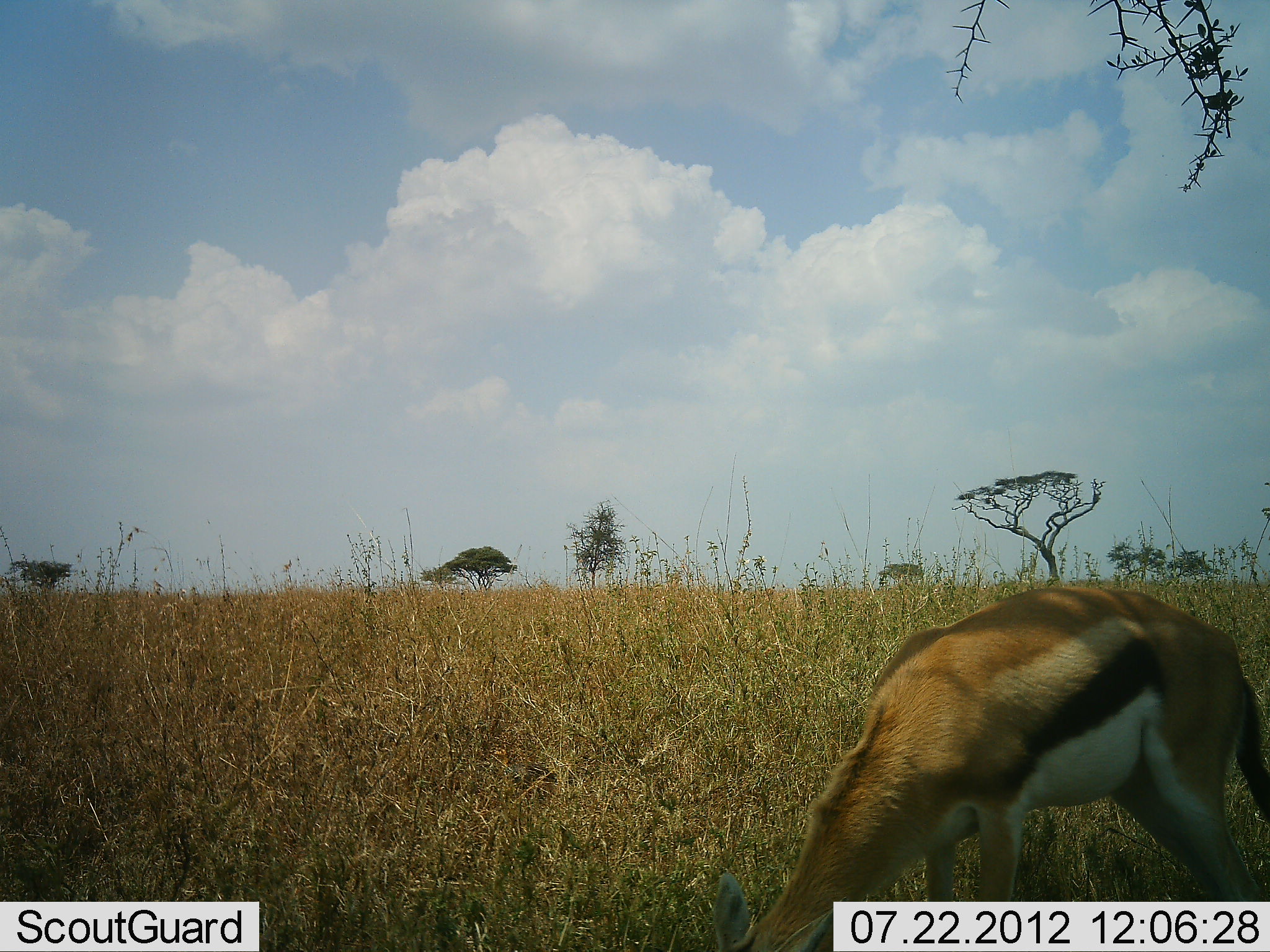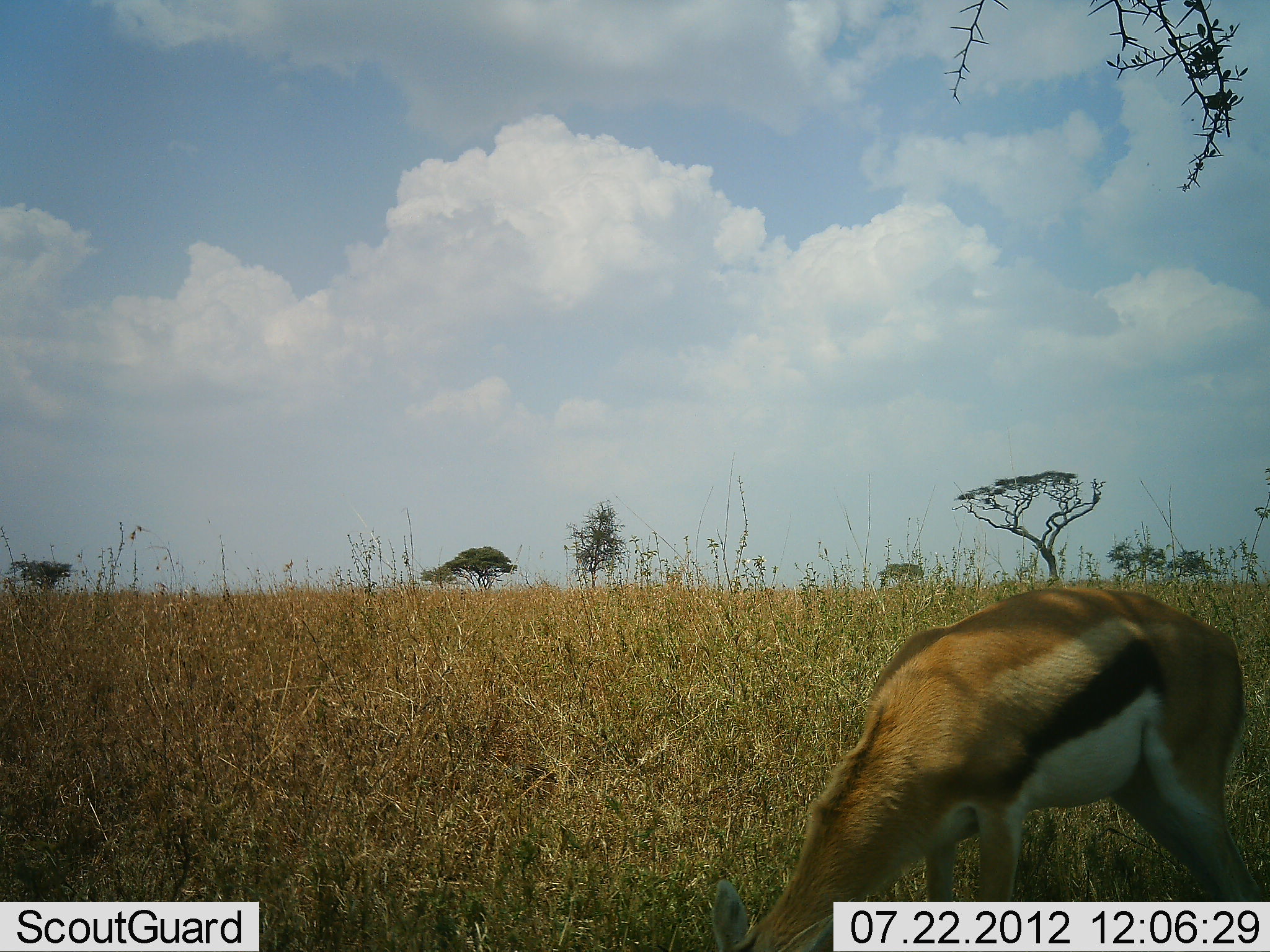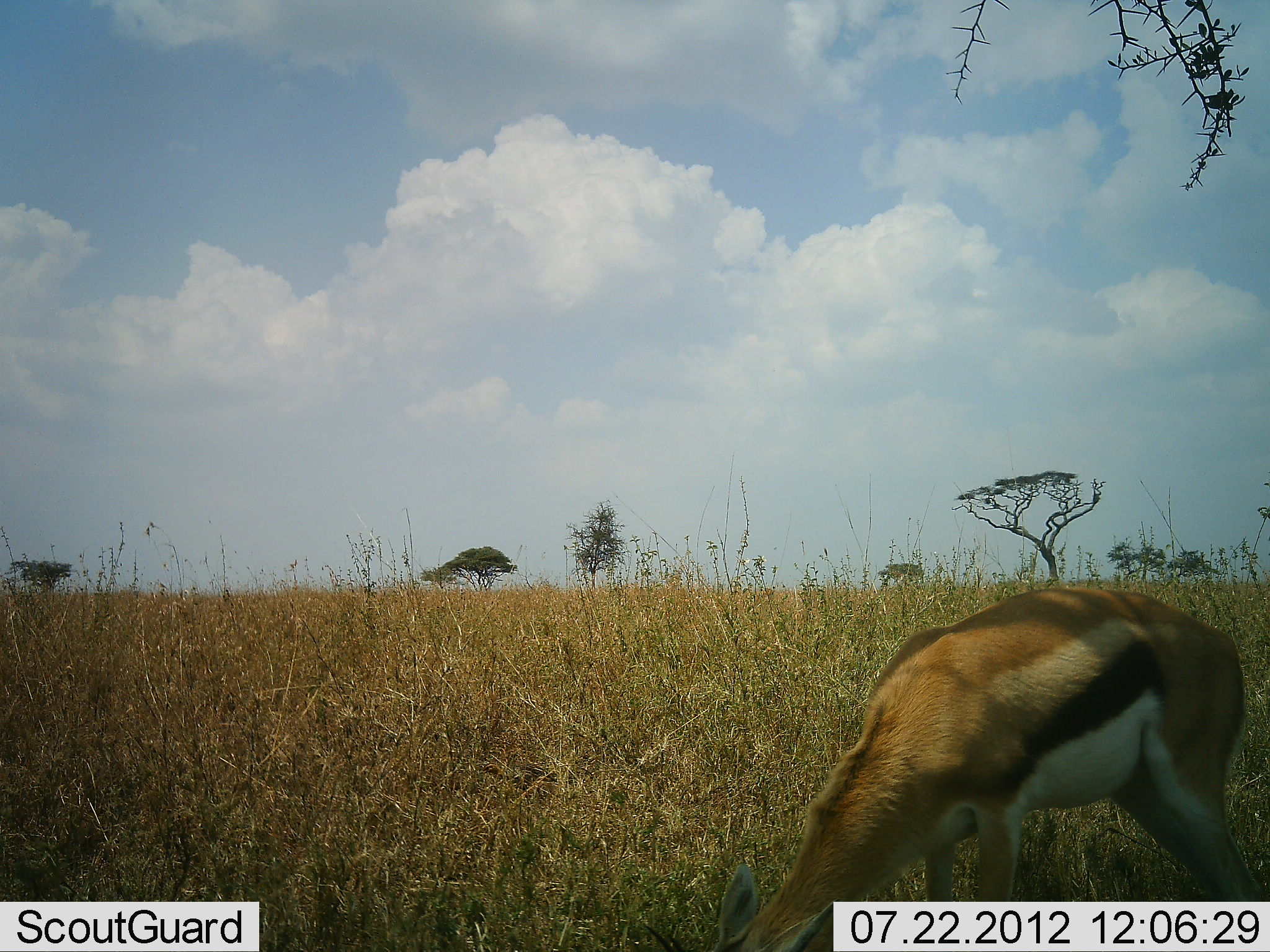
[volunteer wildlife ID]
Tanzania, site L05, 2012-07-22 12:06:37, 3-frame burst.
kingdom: Animalia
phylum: Chordata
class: Mammalia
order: Artiodactyla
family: Bovidae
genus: Eudorcas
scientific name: Eudorcas thomsonii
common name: thomson's gazelle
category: gazellethomsons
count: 1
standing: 40%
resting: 0%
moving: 0%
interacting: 0%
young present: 0%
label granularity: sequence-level